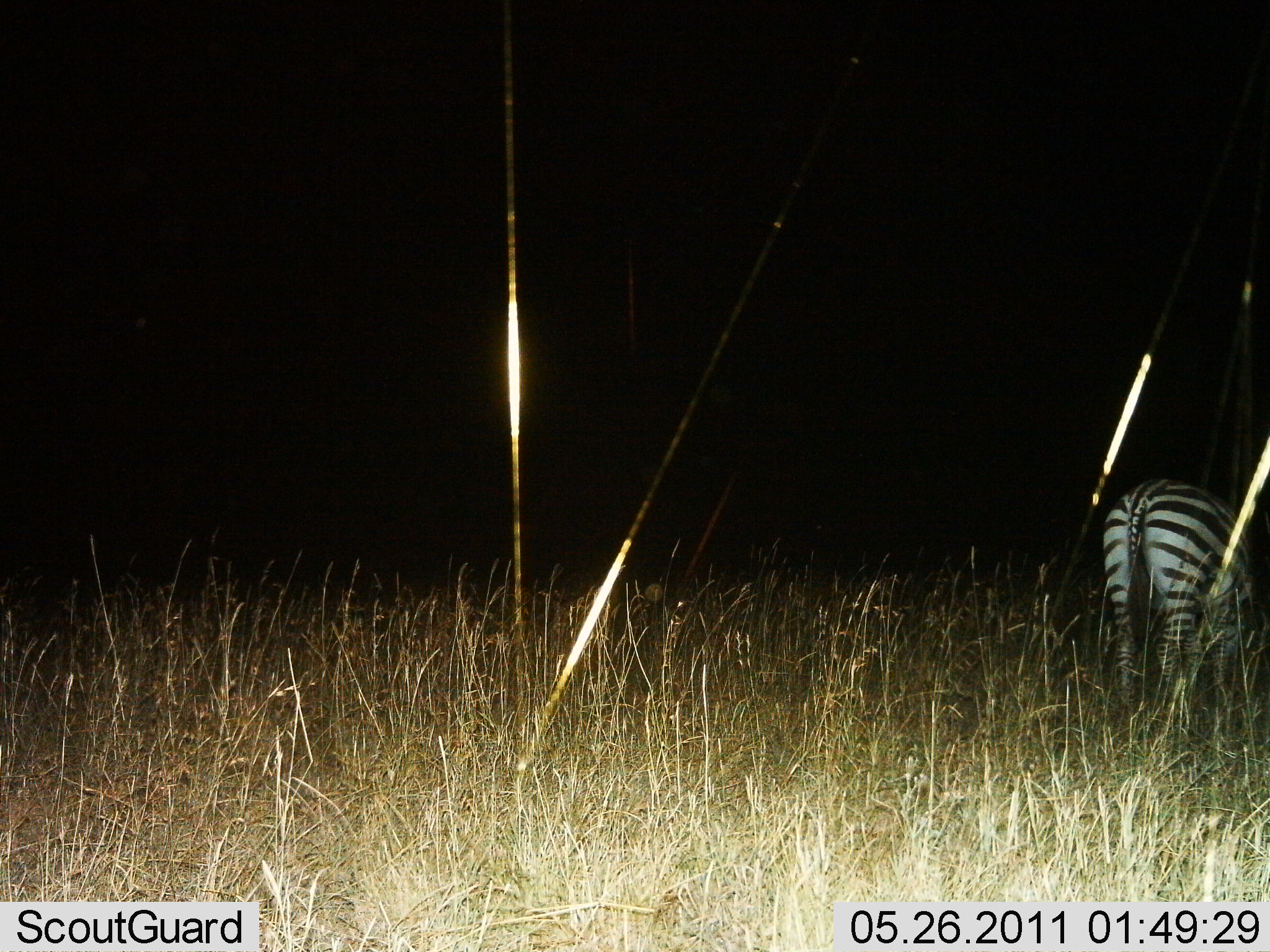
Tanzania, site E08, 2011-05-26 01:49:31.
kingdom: Animalia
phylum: Chordata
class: Mammalia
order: Perissodactyla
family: Equidae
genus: Equus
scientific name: Equus quagga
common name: plains zebra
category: zebra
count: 1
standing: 83%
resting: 0%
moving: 0%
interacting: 0%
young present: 0%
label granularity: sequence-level